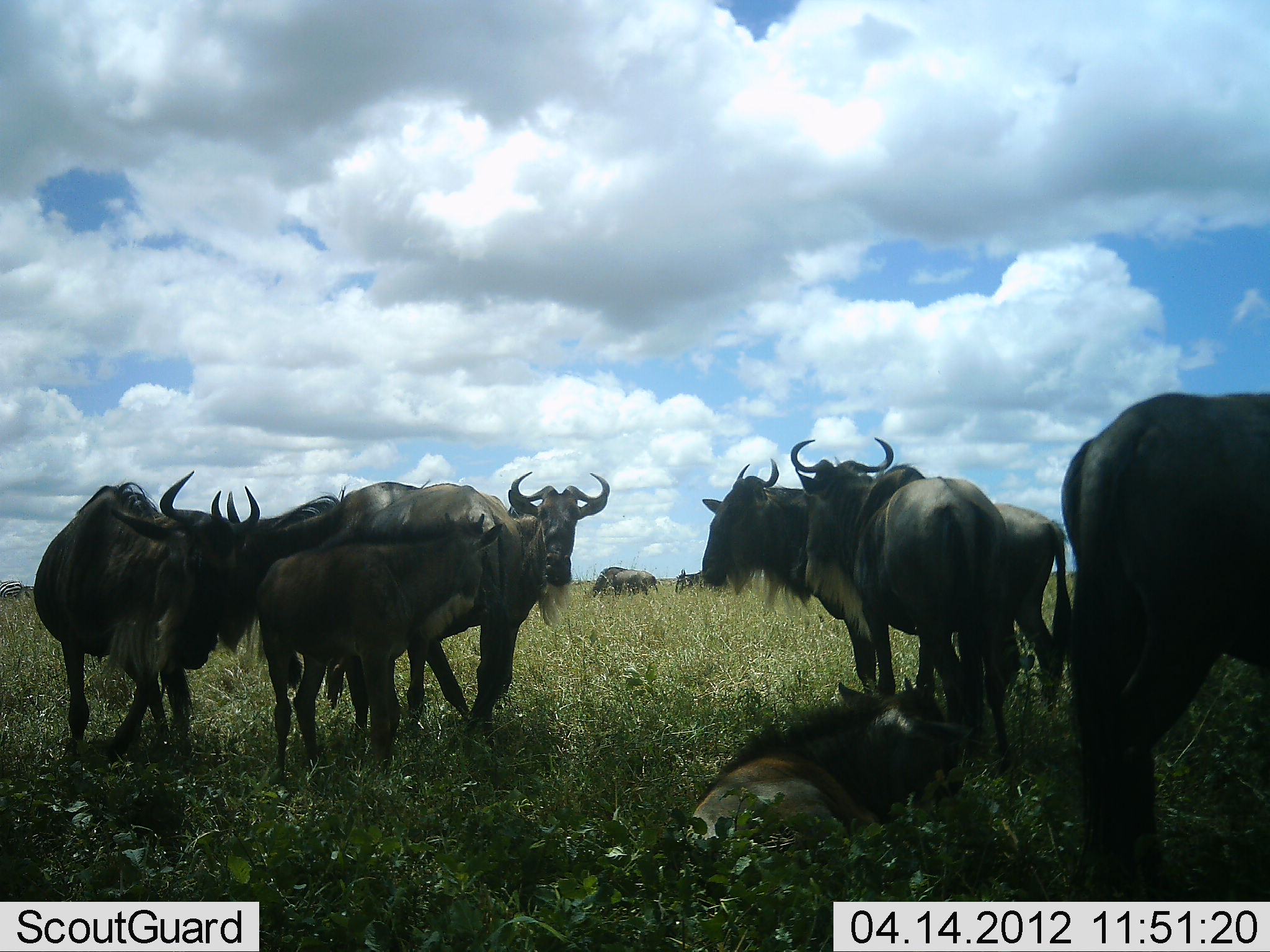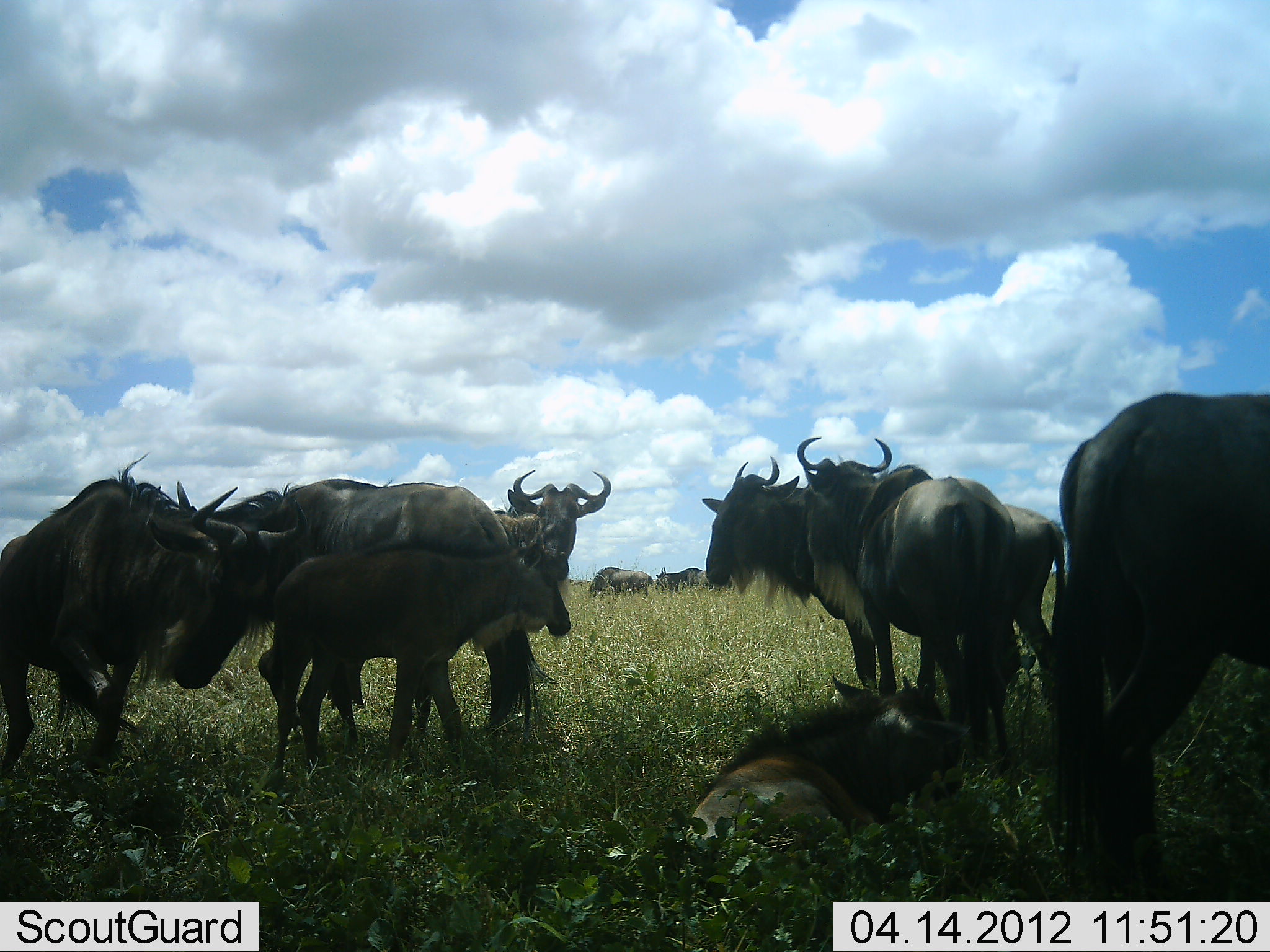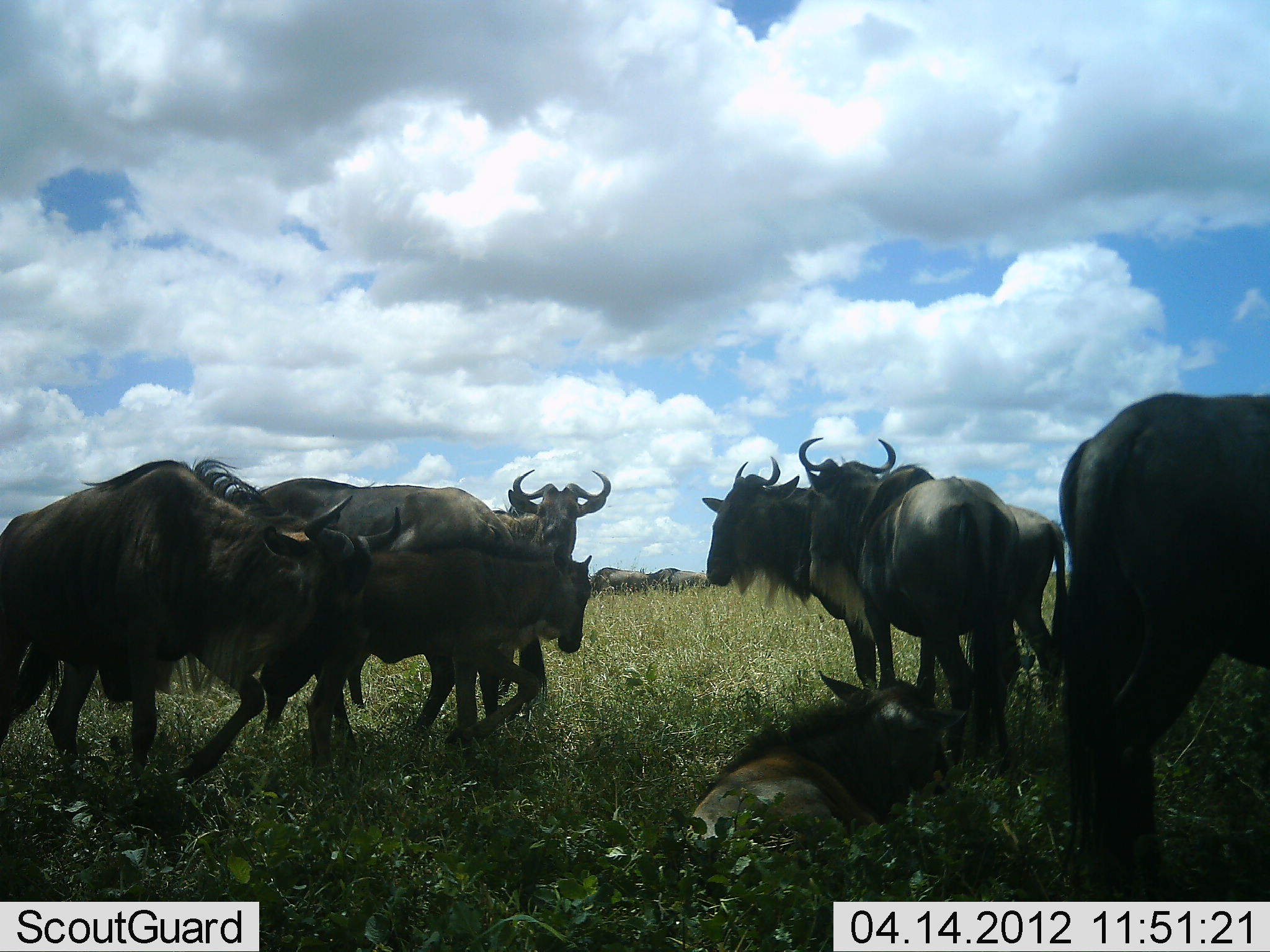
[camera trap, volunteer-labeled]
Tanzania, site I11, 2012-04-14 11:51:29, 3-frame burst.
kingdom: Animalia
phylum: Chordata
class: Mammalia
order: Artiodactyla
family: Bovidae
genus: Connochaetes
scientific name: Connochaetes taurinus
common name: blue wildebeest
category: wildebeest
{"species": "wildebeest (blue wildebeest) (Connochaetes taurinus)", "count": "10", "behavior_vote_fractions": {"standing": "96%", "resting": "96%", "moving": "52%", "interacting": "36%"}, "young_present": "84%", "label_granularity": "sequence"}